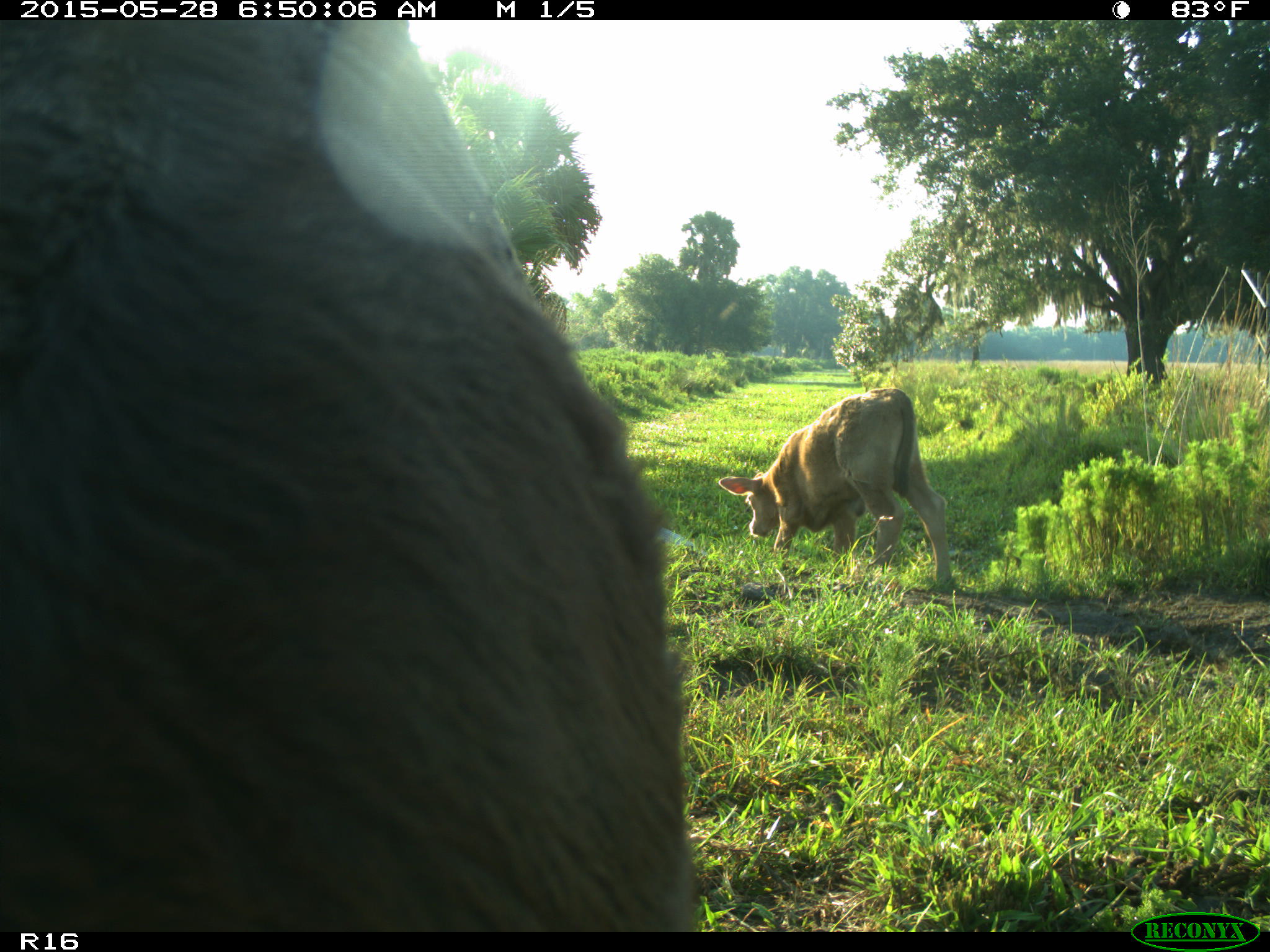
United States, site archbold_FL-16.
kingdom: Animalia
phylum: Chordata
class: Mammalia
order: Artiodactyla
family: Bovidae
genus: Bos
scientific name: Bos taurus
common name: domestic cow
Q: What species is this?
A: Bos taurus (domestic cow).